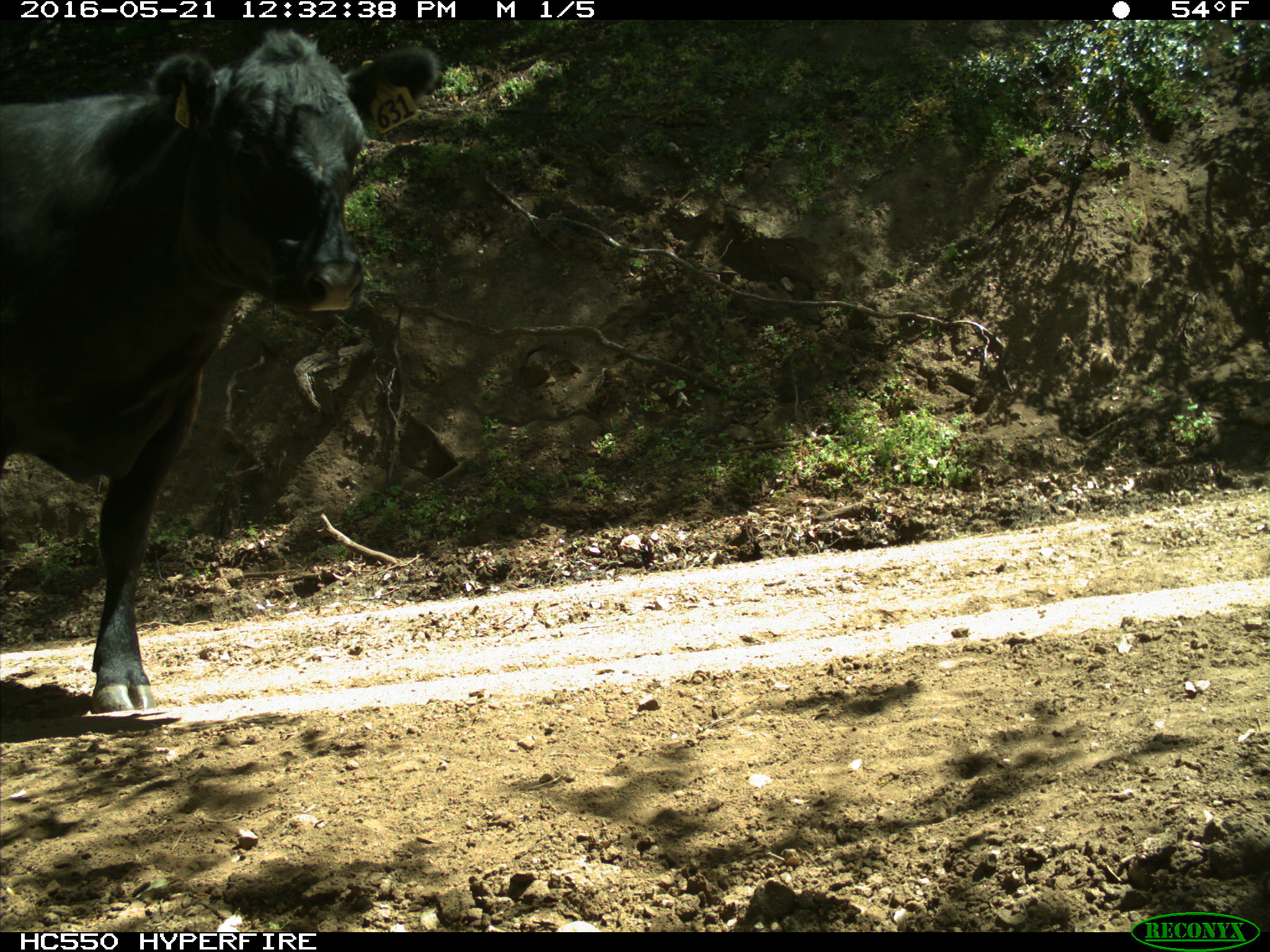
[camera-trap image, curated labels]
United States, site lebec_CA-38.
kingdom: Animalia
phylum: Chordata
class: Mammalia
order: Artiodactyla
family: Bovidae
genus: Bos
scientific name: Bos taurus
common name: domestic cow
Bos taurus (domestic cow).